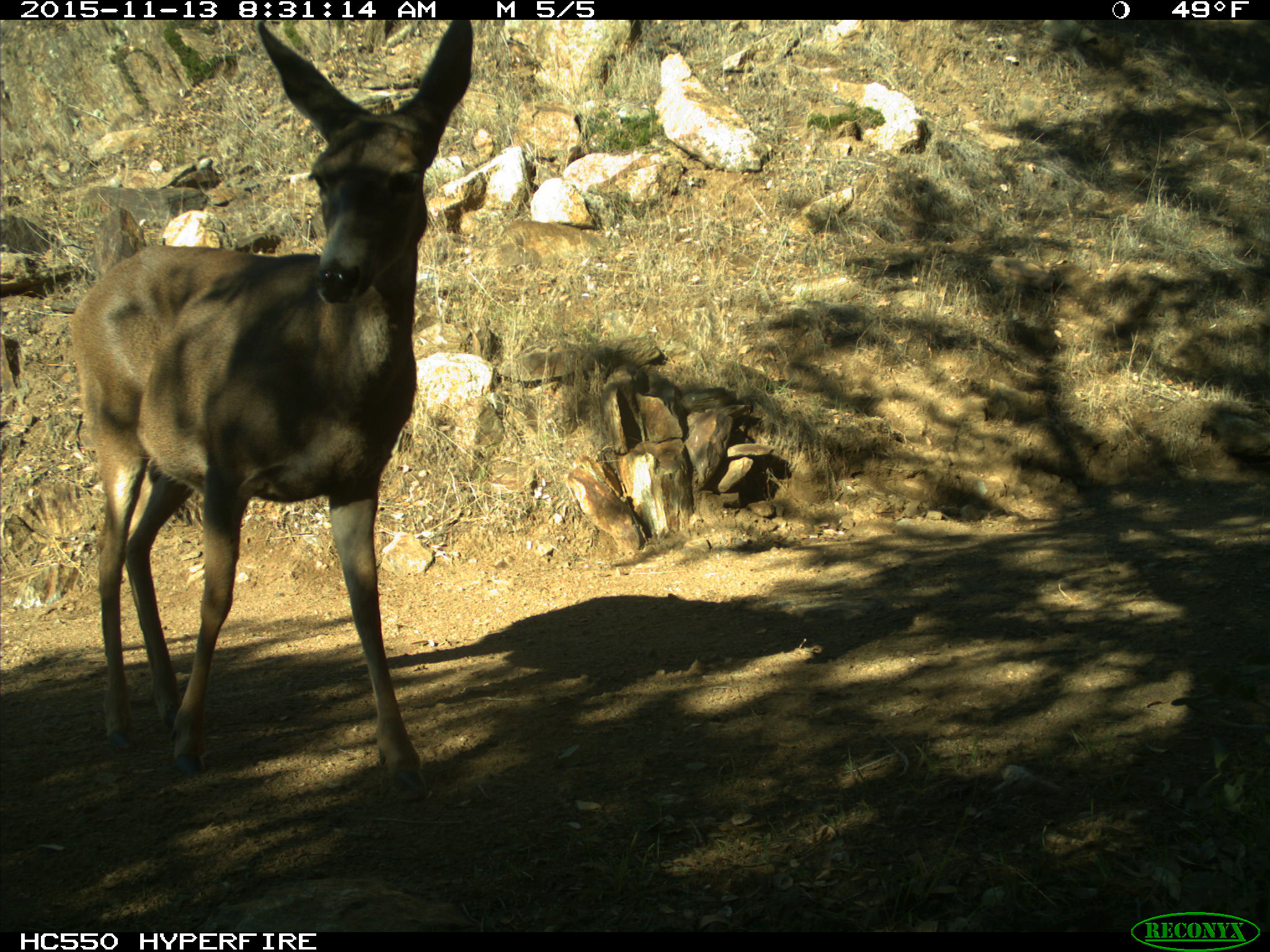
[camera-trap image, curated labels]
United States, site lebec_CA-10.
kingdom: Animalia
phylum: Chordata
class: Mammalia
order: Artiodactyla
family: Cervidae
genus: Odocoileus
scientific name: Odocoileus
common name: deer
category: unidentified deer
Unidentified deer (deer) (Odocoileus).